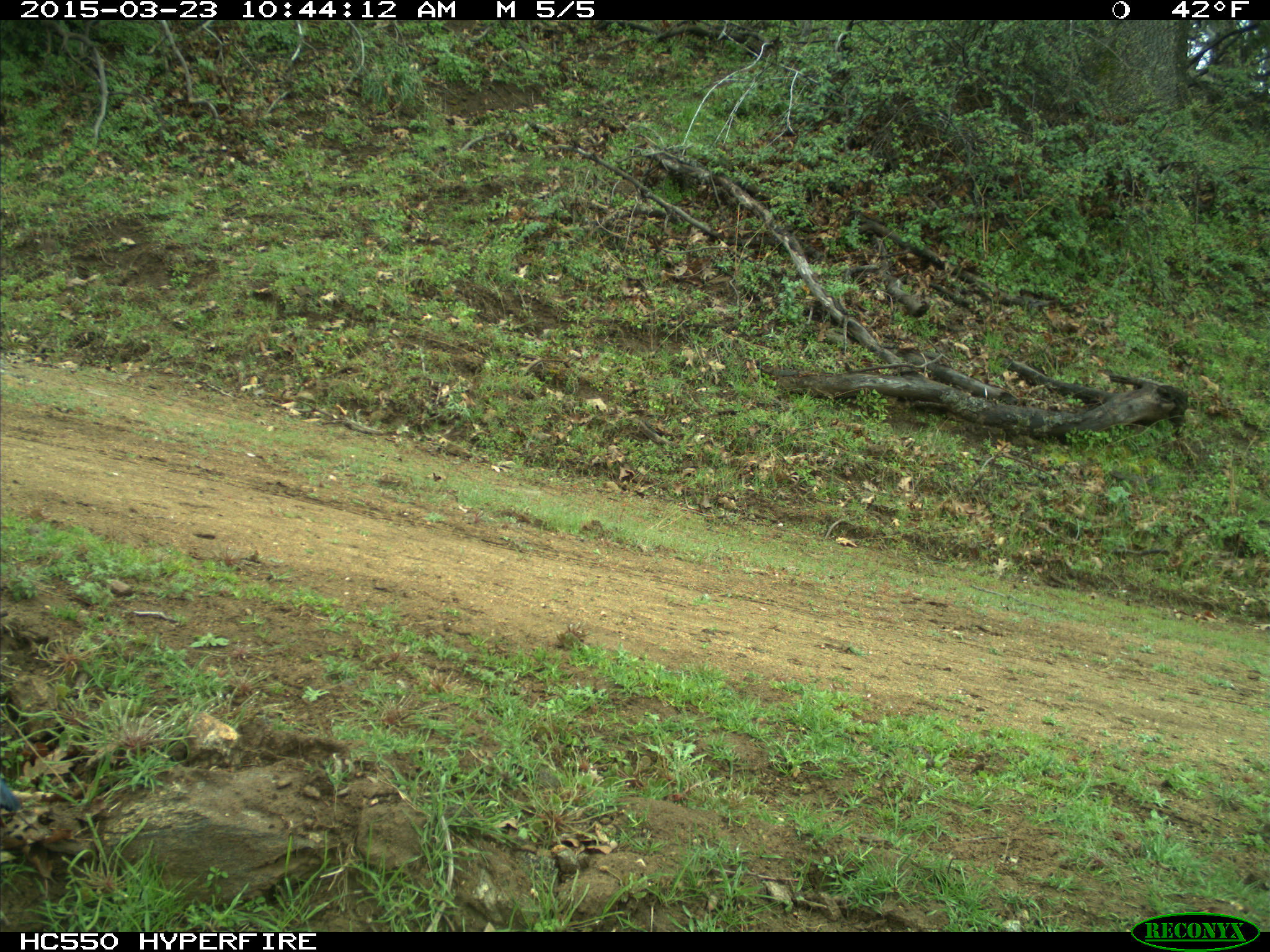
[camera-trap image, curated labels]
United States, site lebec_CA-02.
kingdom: Animalia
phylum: Chordata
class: Aves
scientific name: Aves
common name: birds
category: unidentified bird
Unidentified bird (birds) (Aves).